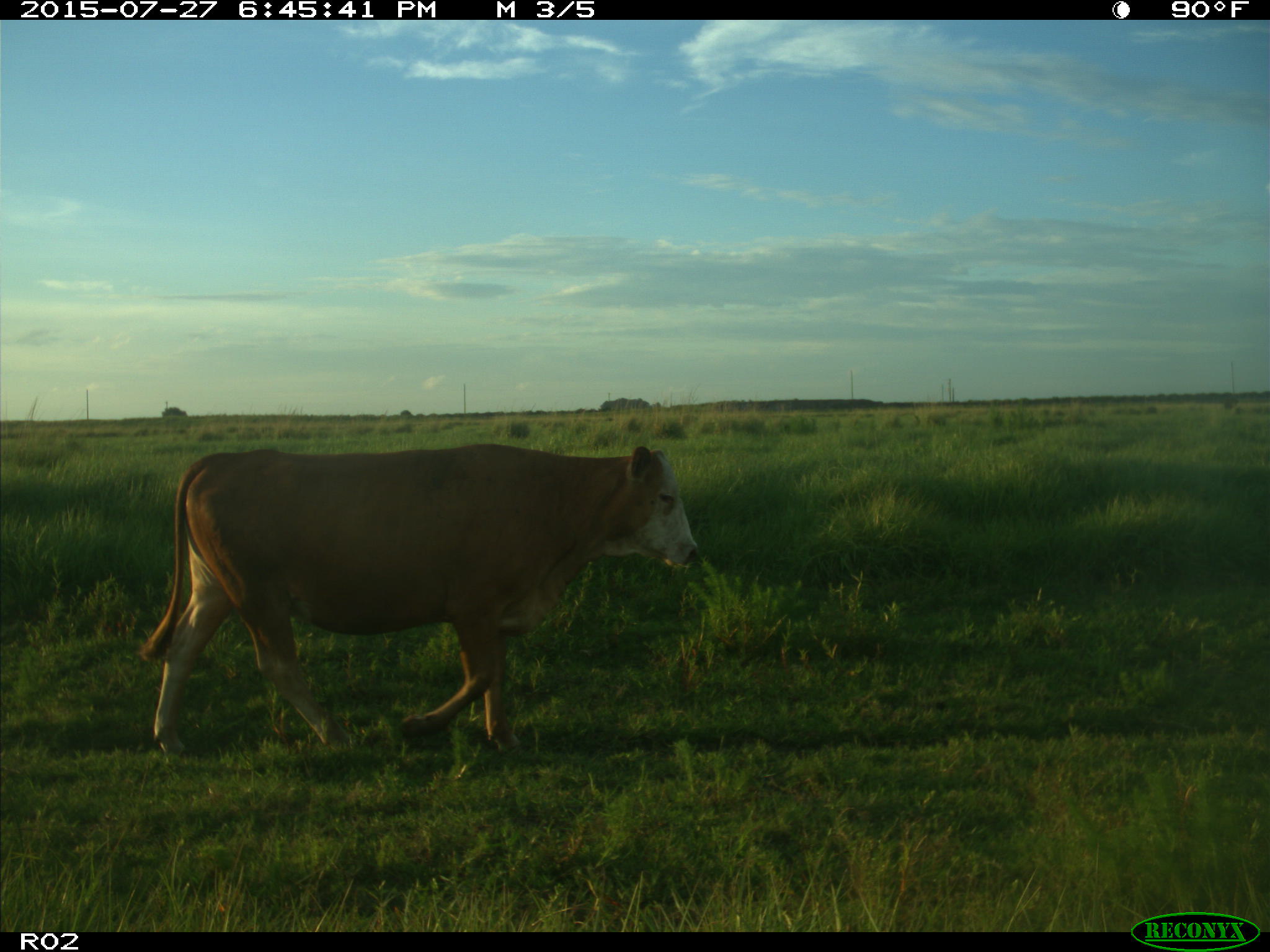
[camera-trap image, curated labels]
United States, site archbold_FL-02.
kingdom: Animalia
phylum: Chordata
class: Mammalia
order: Artiodactyla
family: Bovidae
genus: Bos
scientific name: Bos taurus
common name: domestic cow